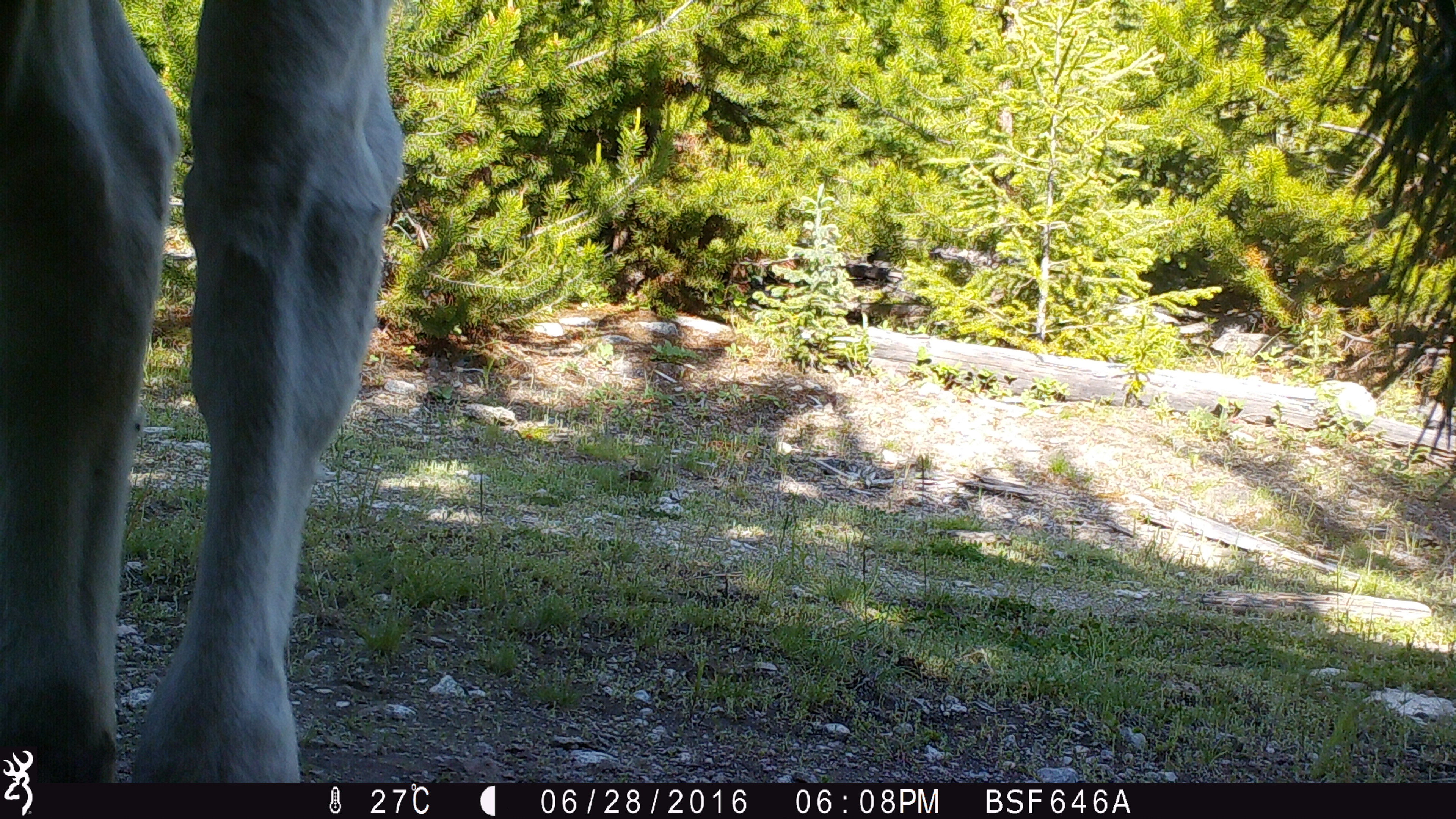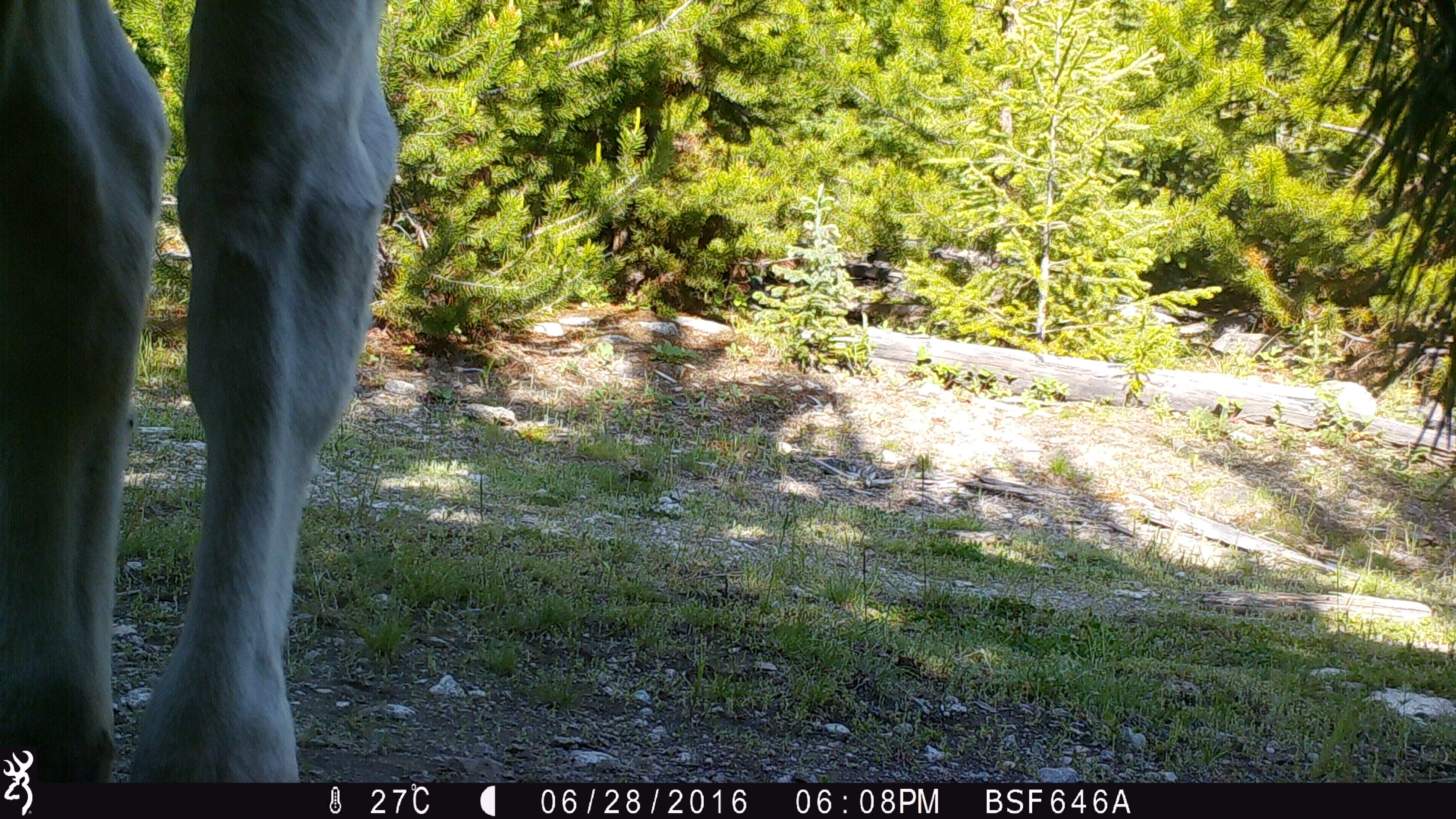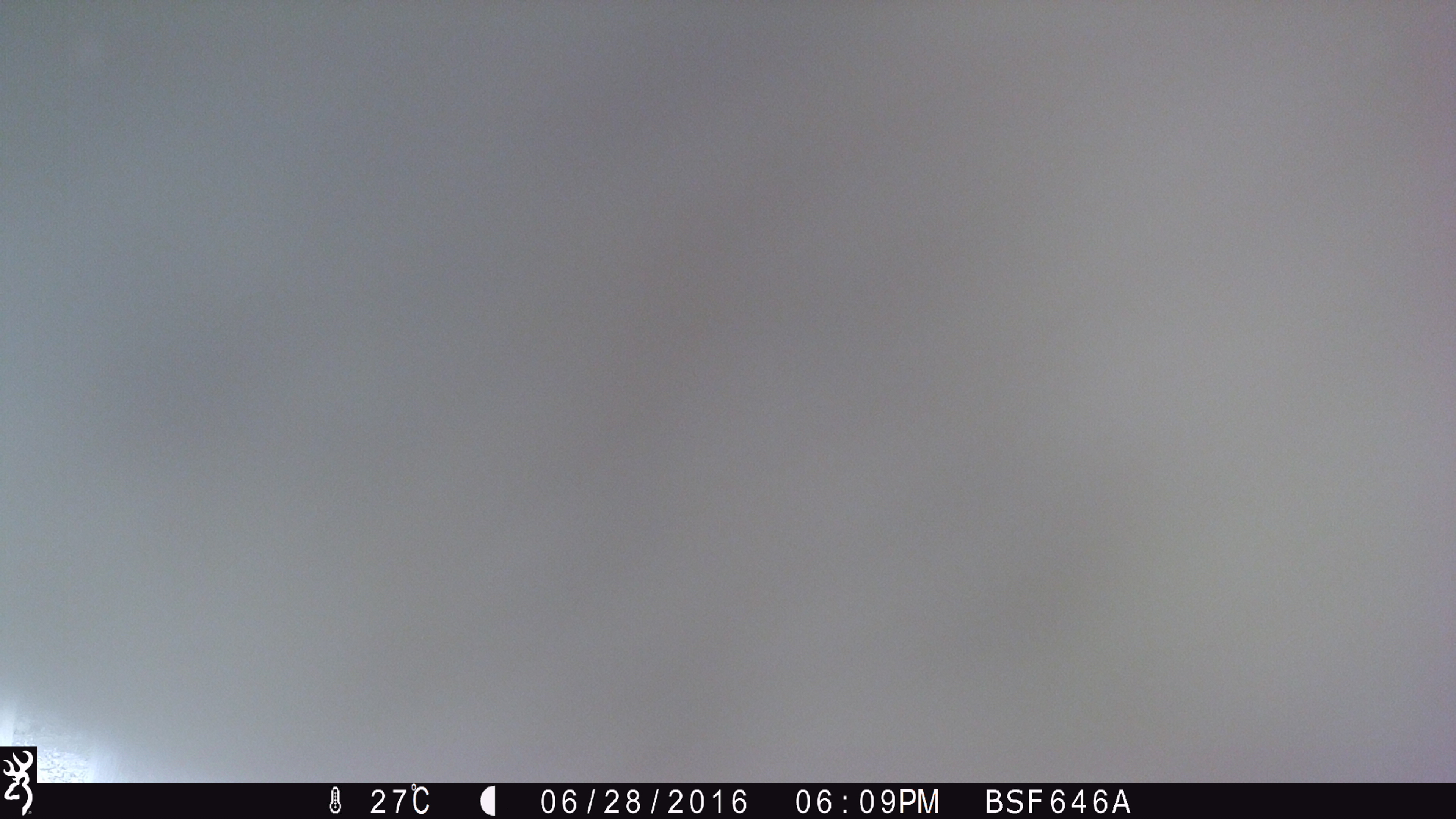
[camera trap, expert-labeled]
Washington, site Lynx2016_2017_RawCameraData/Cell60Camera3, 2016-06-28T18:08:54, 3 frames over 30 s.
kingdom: Animalia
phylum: Chordata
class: Mammalia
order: Artiodactyla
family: Bovidae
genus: Bos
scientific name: Bos taurus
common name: domestic cattle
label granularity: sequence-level